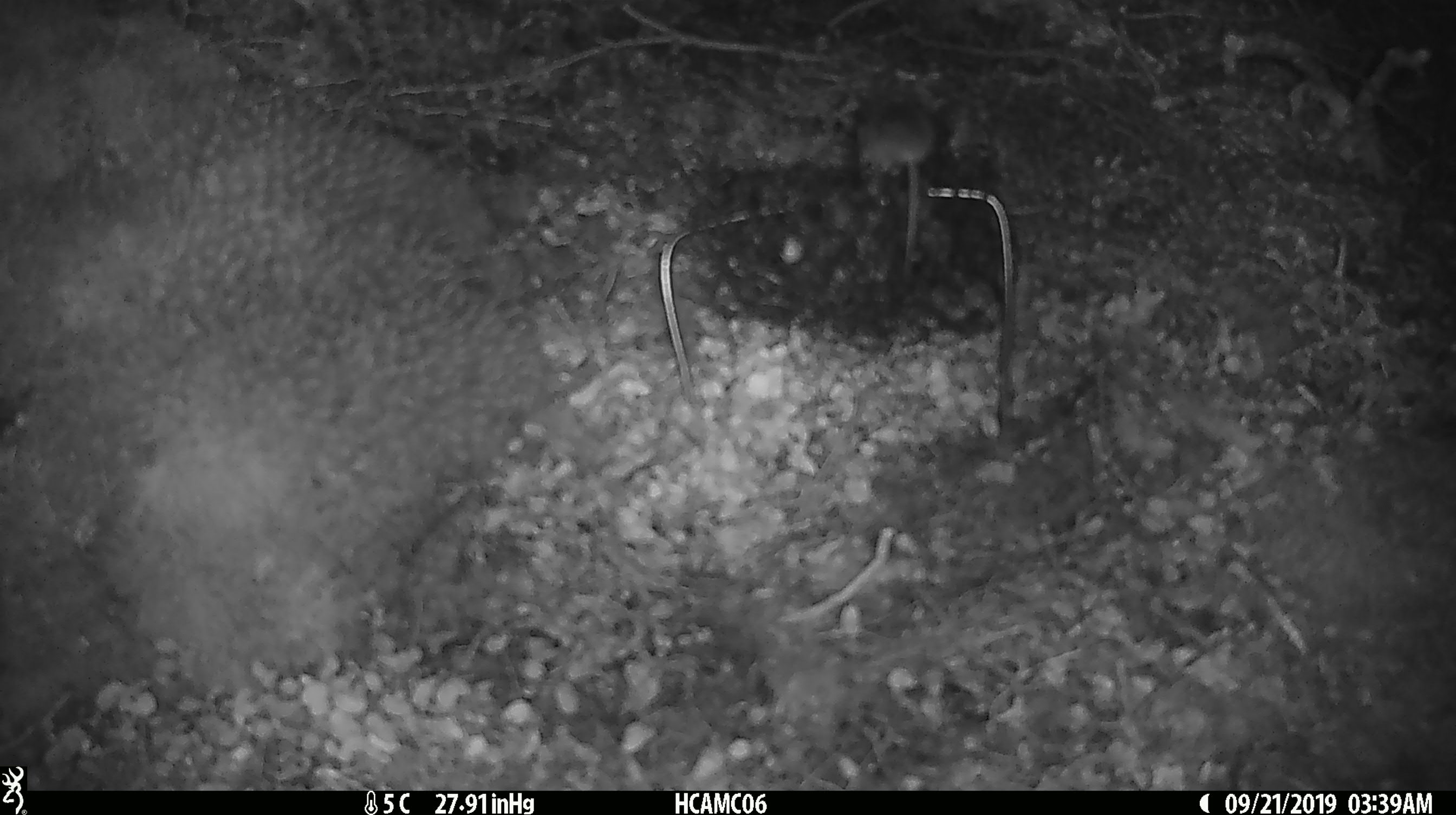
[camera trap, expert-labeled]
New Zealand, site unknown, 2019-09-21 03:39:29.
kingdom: Animalia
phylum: Chordata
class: Mammalia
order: Rodentia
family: Muridae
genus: Mus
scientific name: Mus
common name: mouse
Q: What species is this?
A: Mouse (Mus).